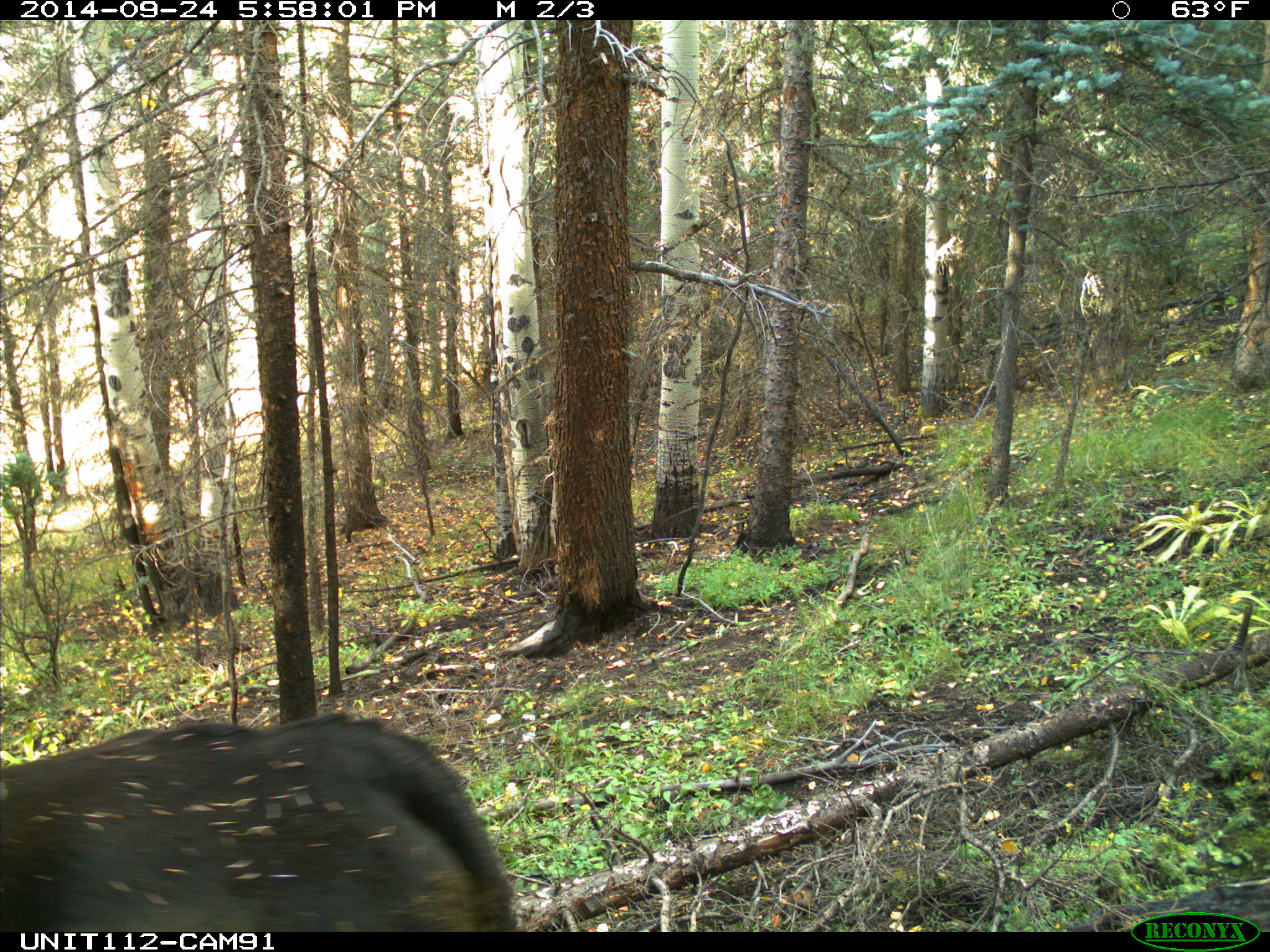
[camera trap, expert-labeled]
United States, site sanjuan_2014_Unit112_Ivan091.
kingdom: Animalia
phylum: Chordata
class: Mammalia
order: Artiodactyla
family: Bovidae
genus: Bos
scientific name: Bos taurus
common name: domestic cow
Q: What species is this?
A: Bos taurus (domestic cow).